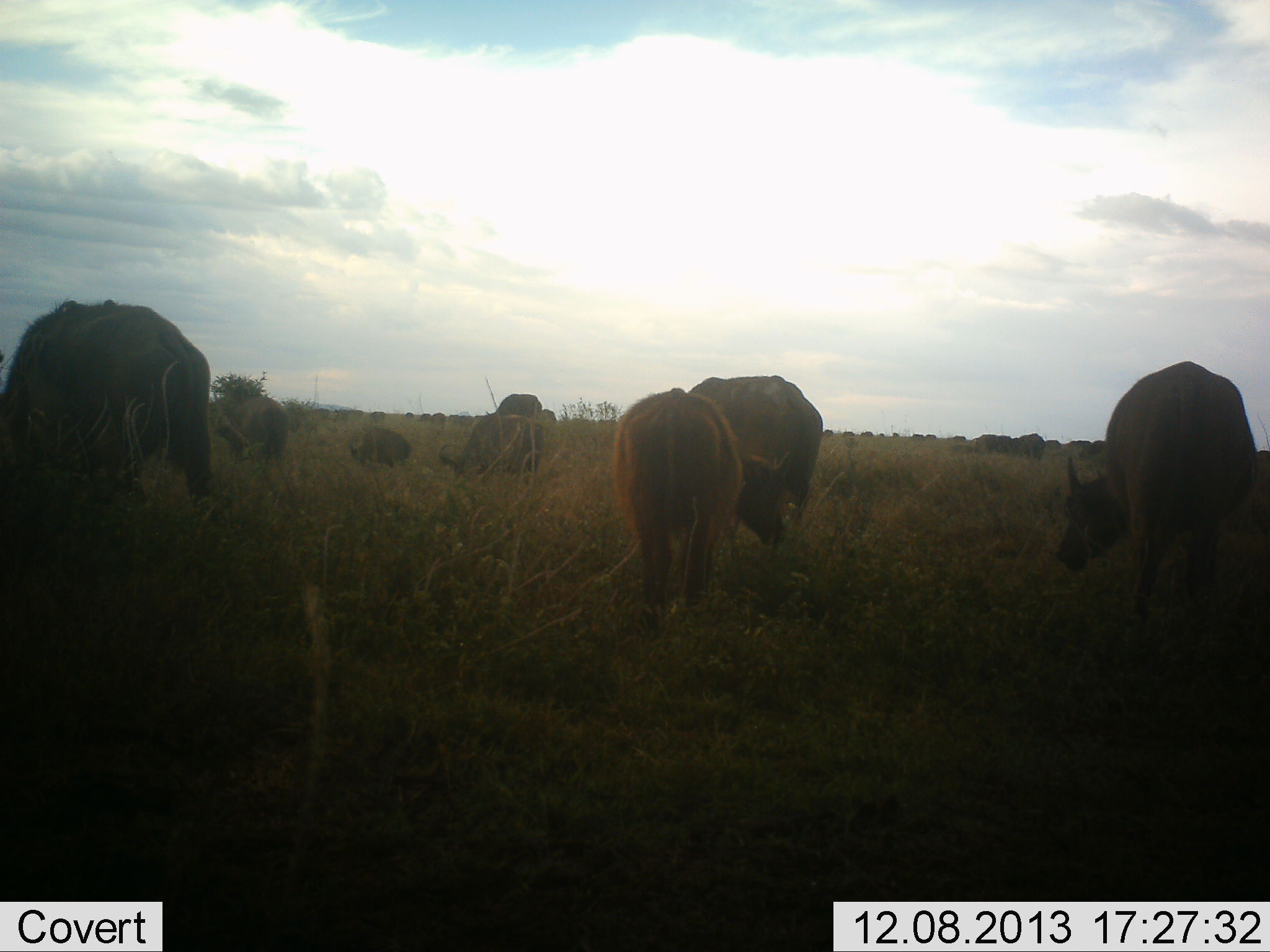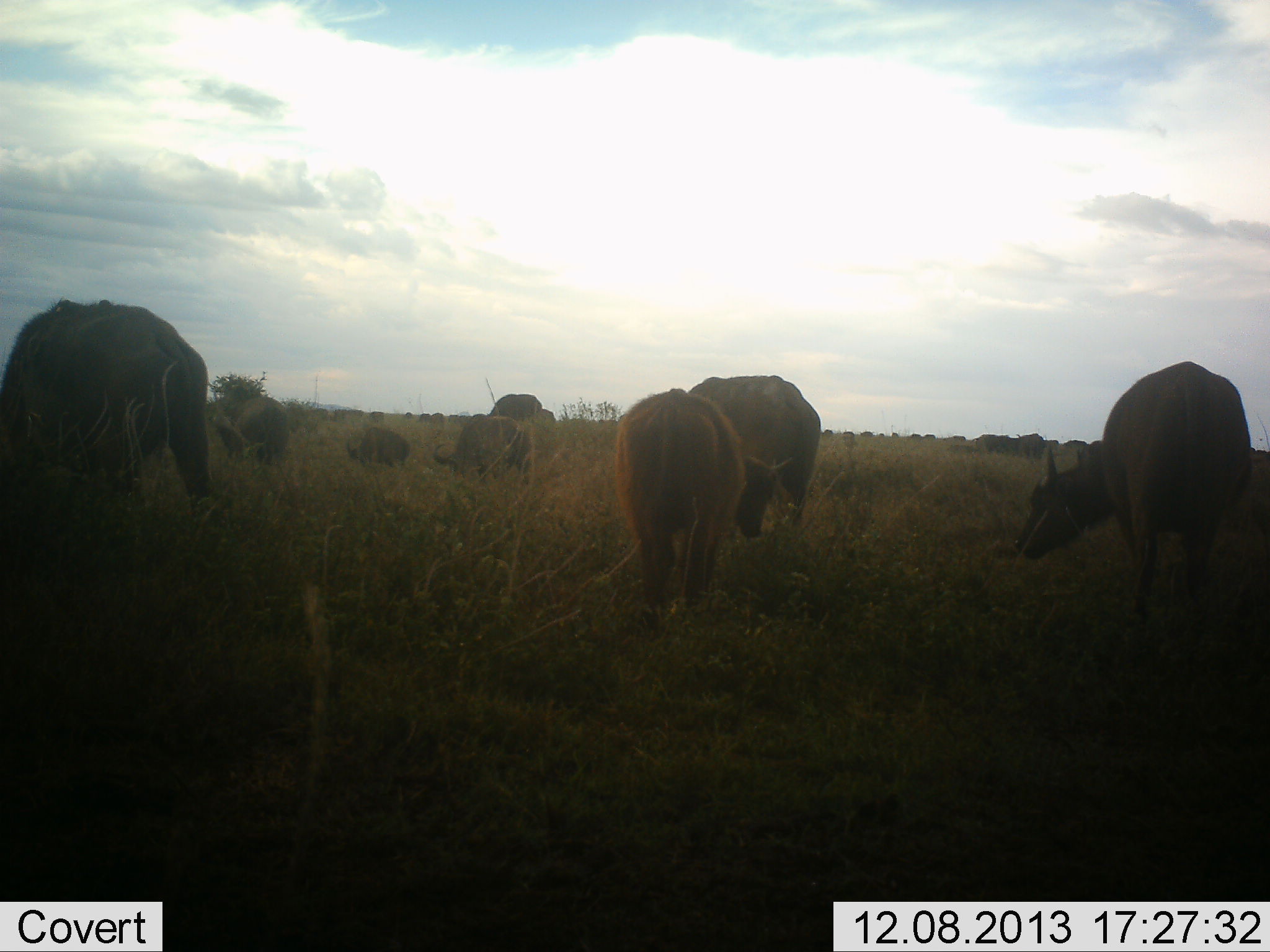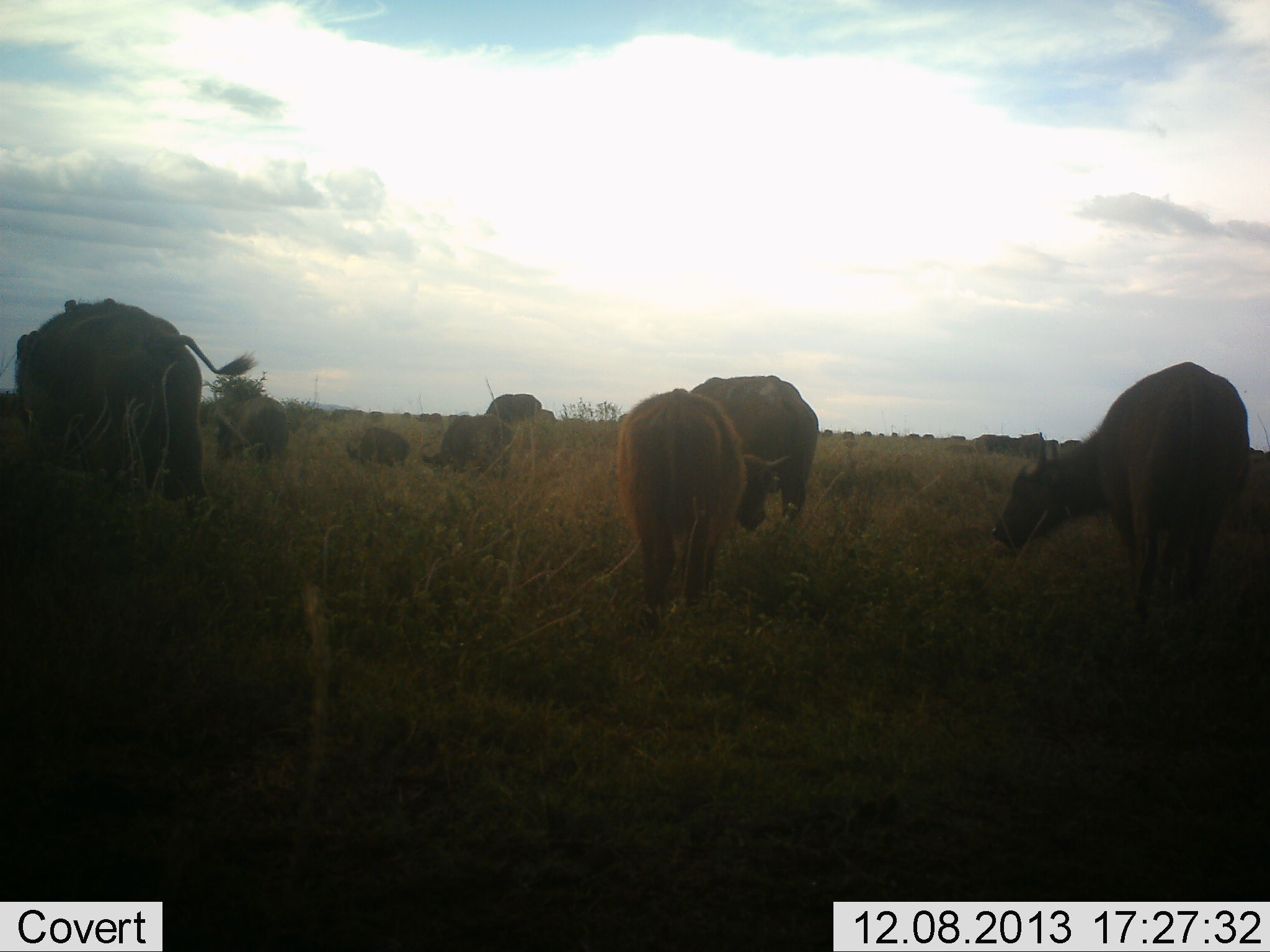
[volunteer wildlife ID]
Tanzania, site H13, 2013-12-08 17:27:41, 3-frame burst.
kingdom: Animalia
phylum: Chordata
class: Mammalia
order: Artiodactyla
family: Bovidae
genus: Syncerus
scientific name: Syncerus caffer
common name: cape buffalo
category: buffalo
Buffalo (cape buffalo) (Syncerus caffer), count 8. Behavior (volunteer vote fractions): standing 30%, resting 10%, moving 40%, interacting 0%. Young present (vote fraction): 20%. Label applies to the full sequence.